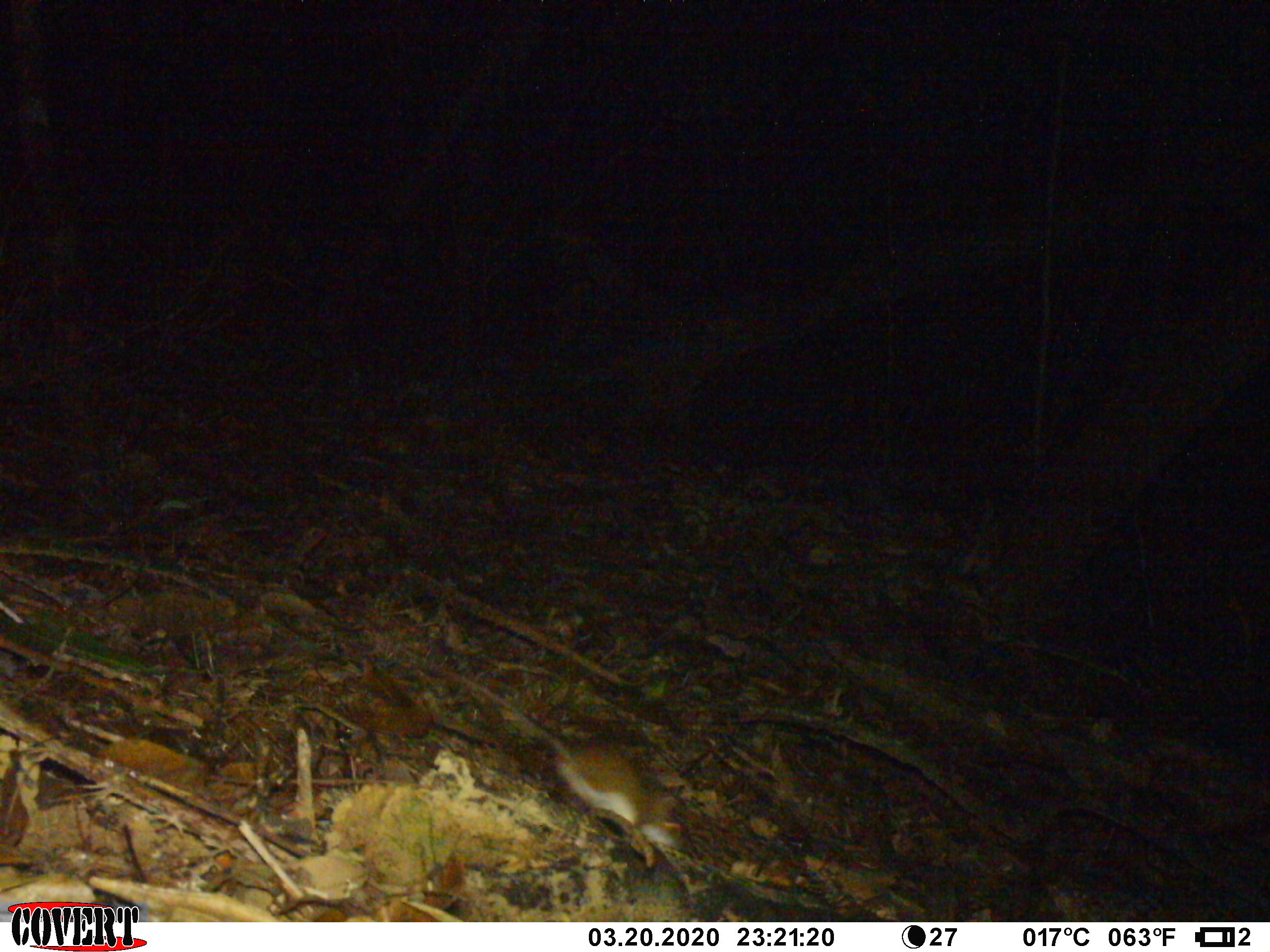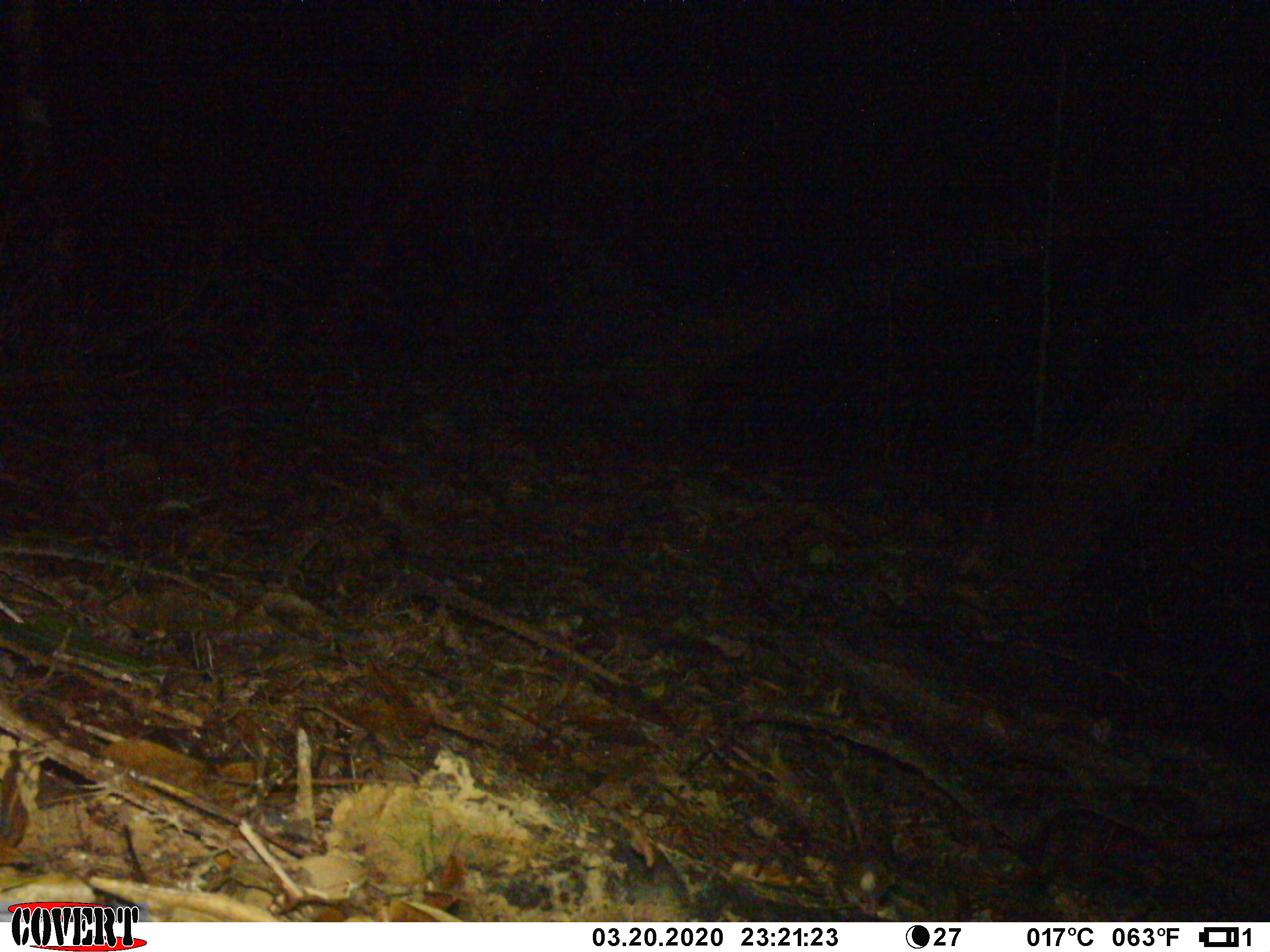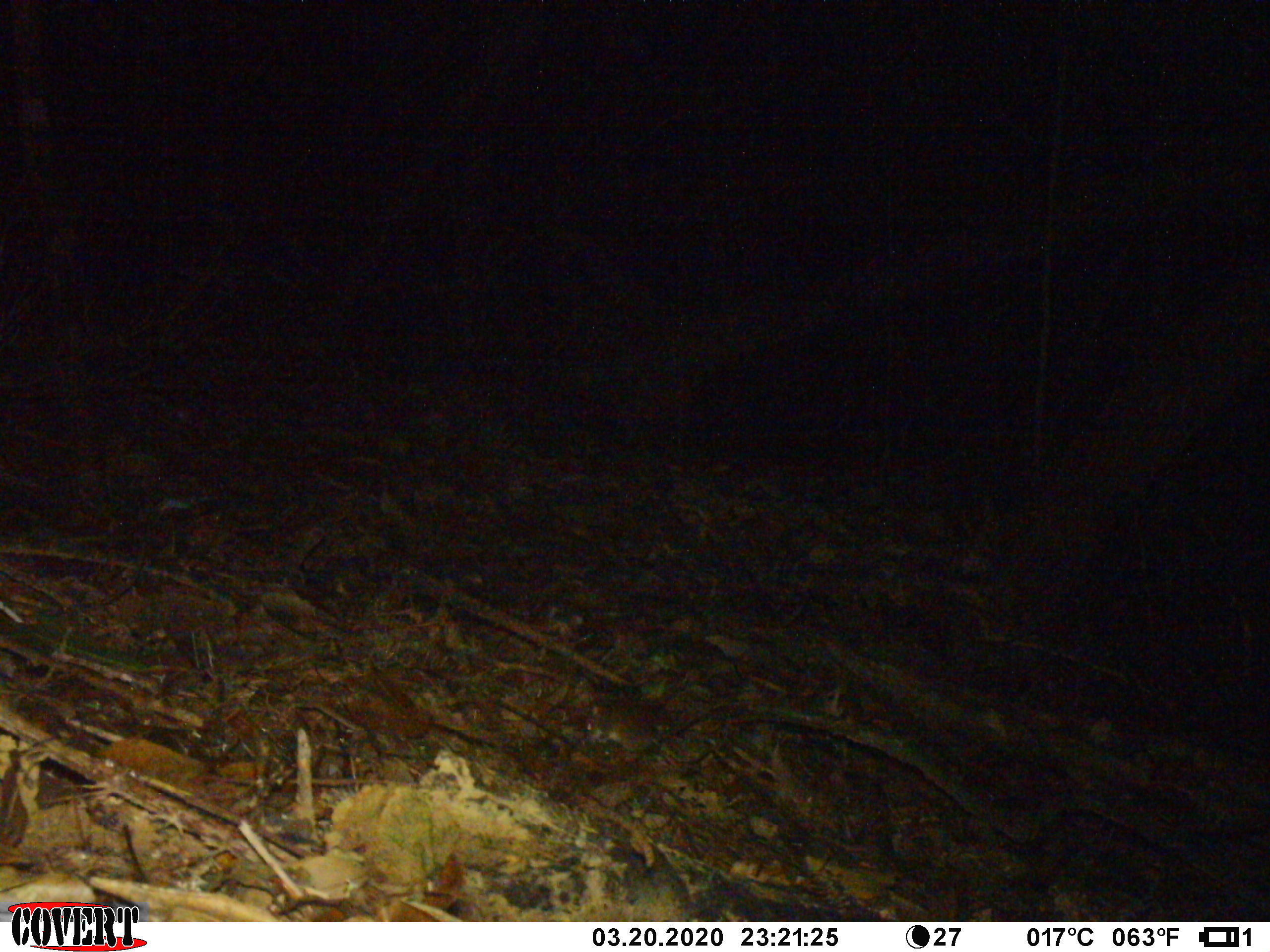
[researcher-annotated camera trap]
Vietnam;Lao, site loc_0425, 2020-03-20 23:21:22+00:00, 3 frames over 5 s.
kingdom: Animalia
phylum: Chordata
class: Mammalia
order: Rodentia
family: Muridae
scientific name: Muridae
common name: old-world mice and rats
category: unidentified murid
Unidentified murid (old-world mice and rats) (Muridae). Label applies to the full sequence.